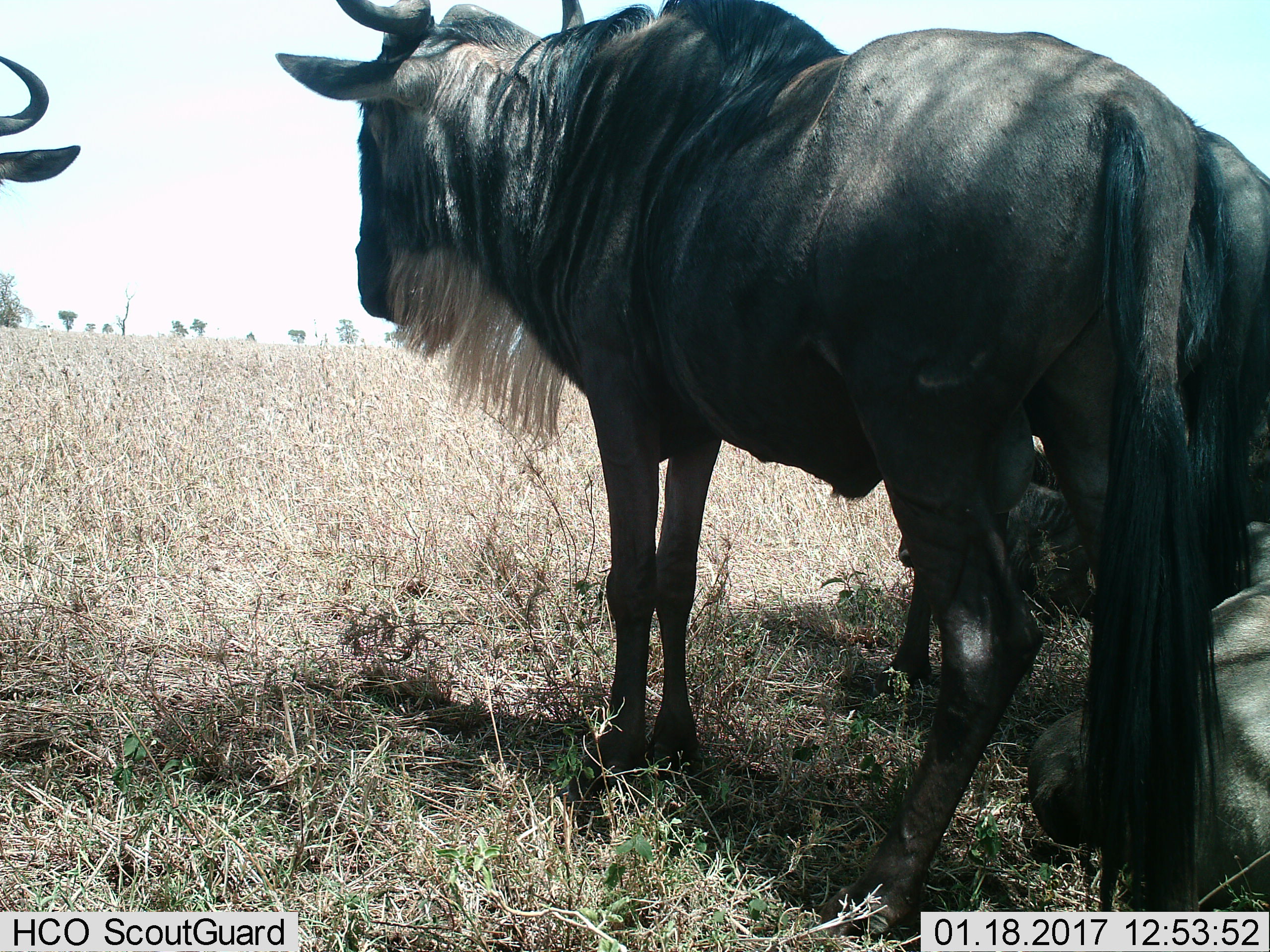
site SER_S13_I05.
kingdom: Animalia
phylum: Chordata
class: Mammalia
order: Artiodactyla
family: Bovidae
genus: Connochaetes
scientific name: Connochaetes taurinus taurinus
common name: blue wildebeest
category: wildebeestblue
Wildebeestblue (blue wildebeest) (Connochaetes taurinus taurinus), count 4. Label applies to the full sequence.